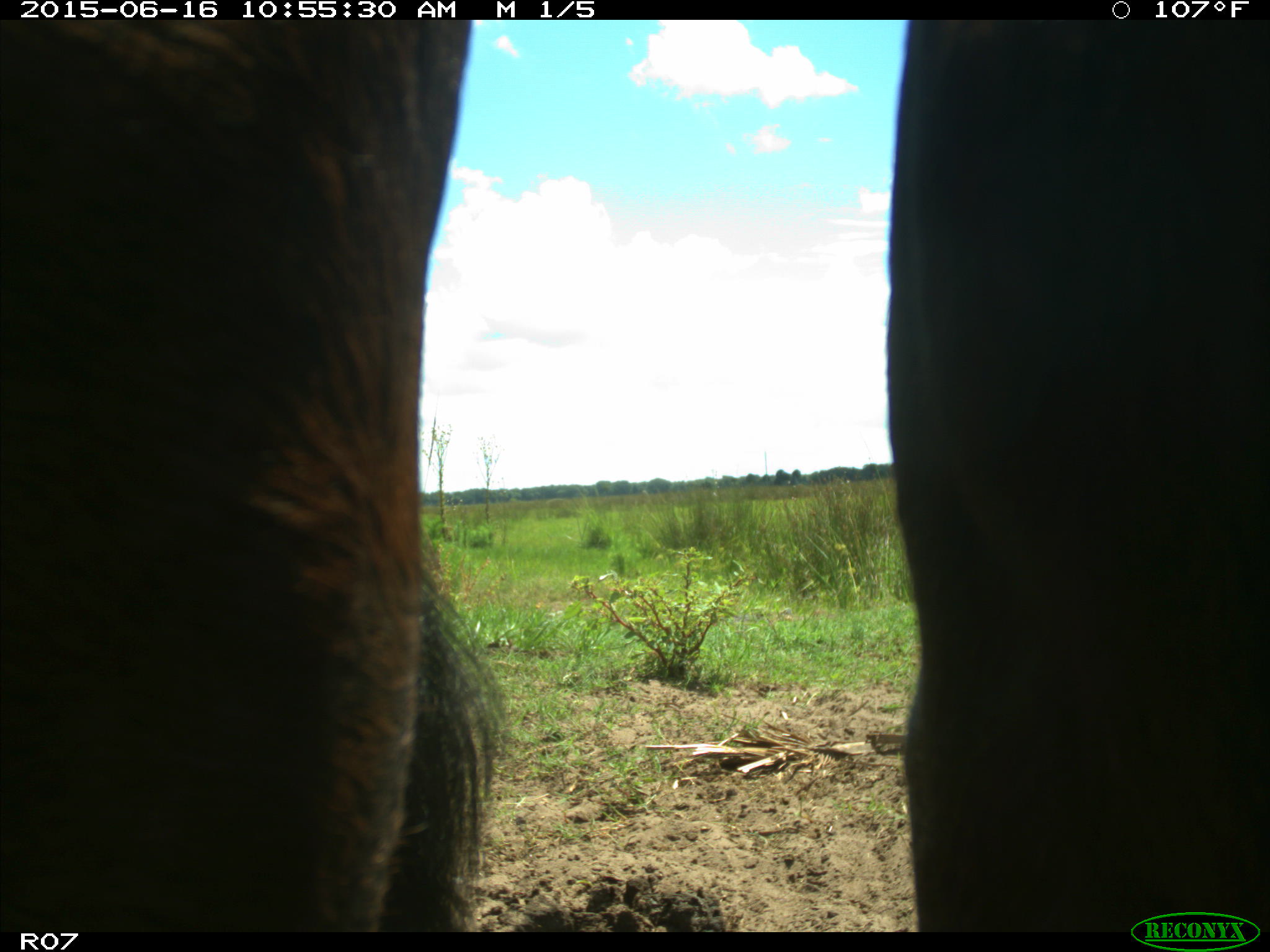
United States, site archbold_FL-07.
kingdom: Animalia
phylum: Chordata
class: Mammalia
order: Artiodactyla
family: Bovidae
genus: Bos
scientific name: Bos taurus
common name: domestic cow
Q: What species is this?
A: Bos taurus (domestic cow).